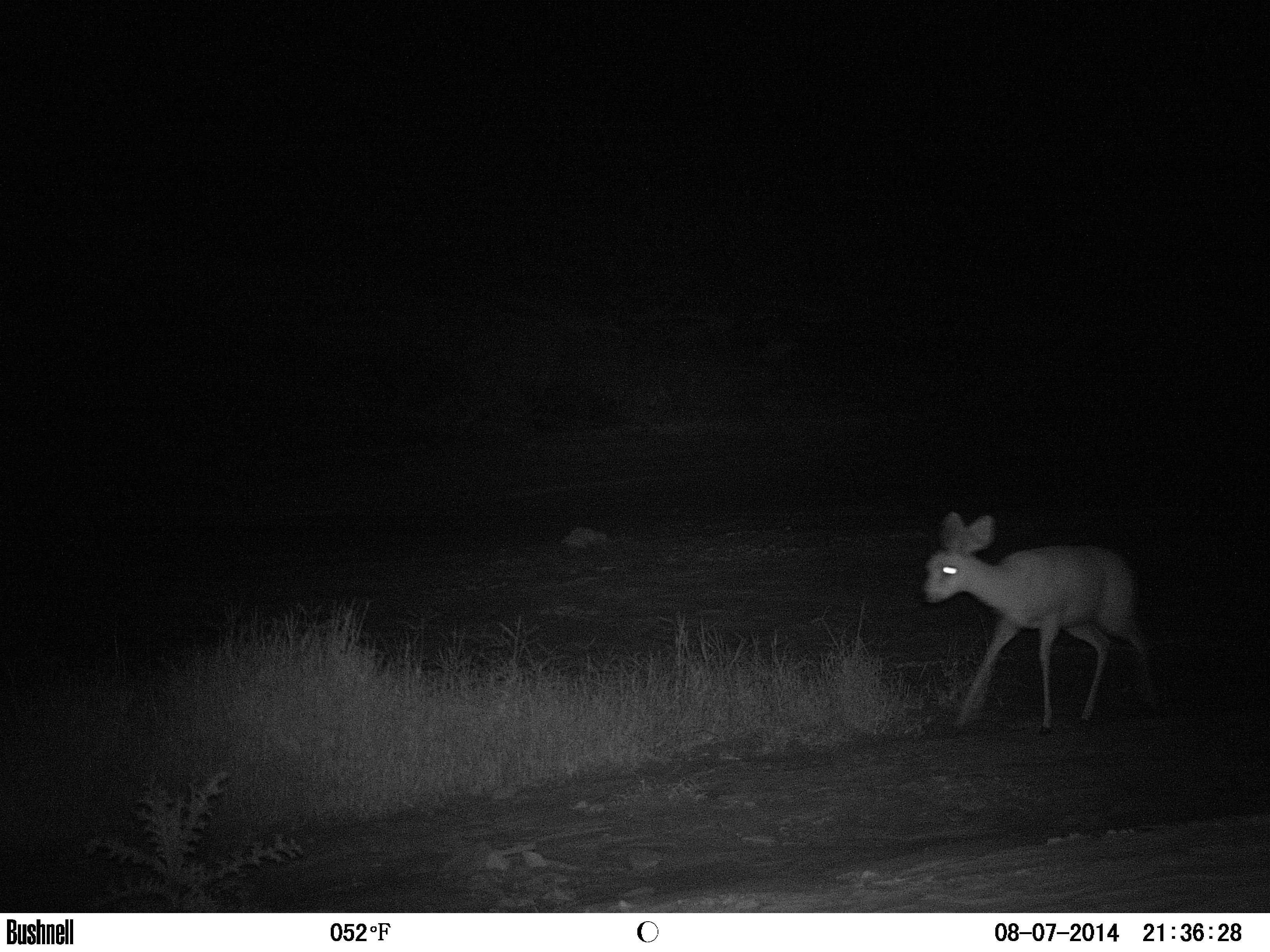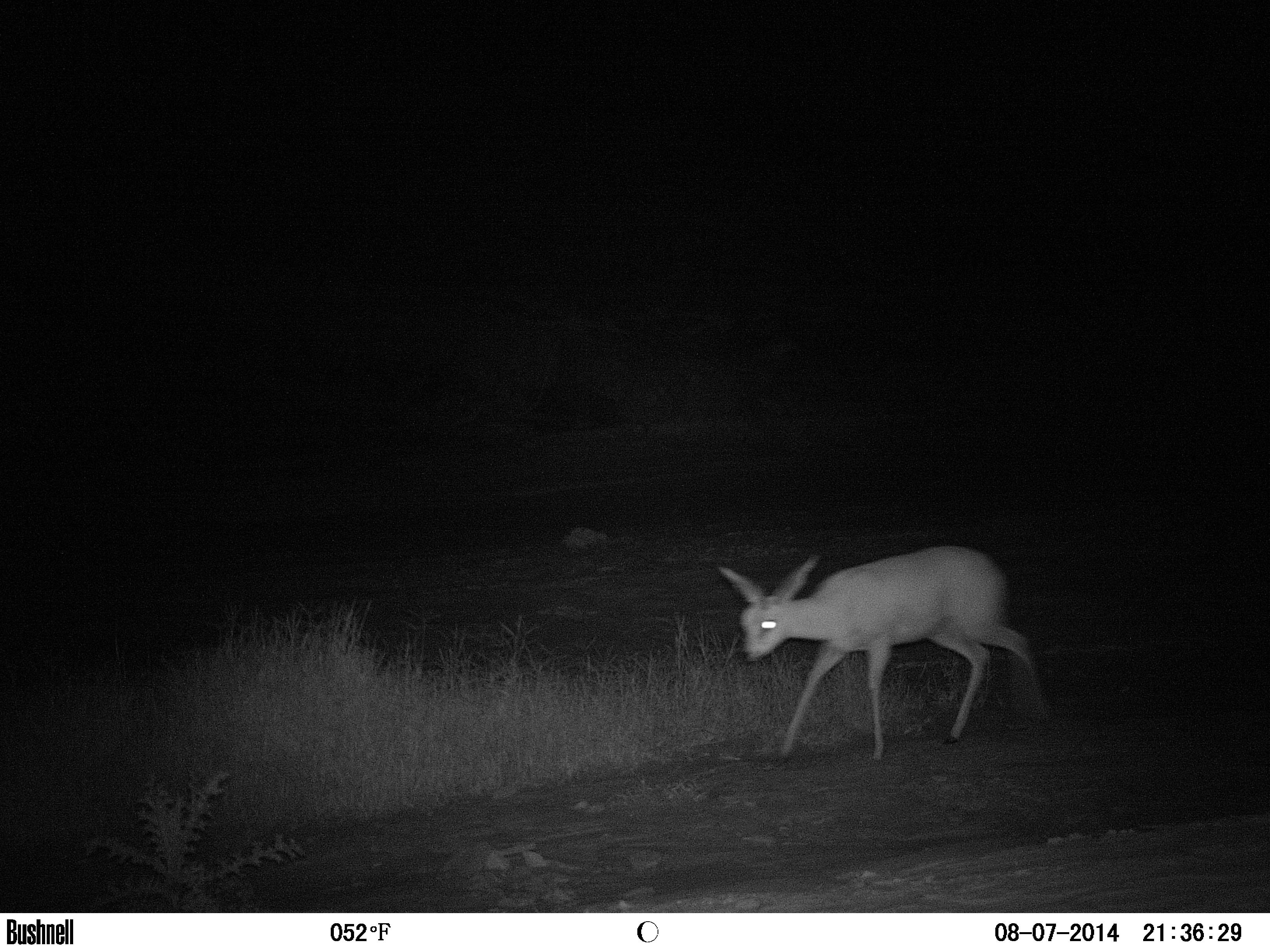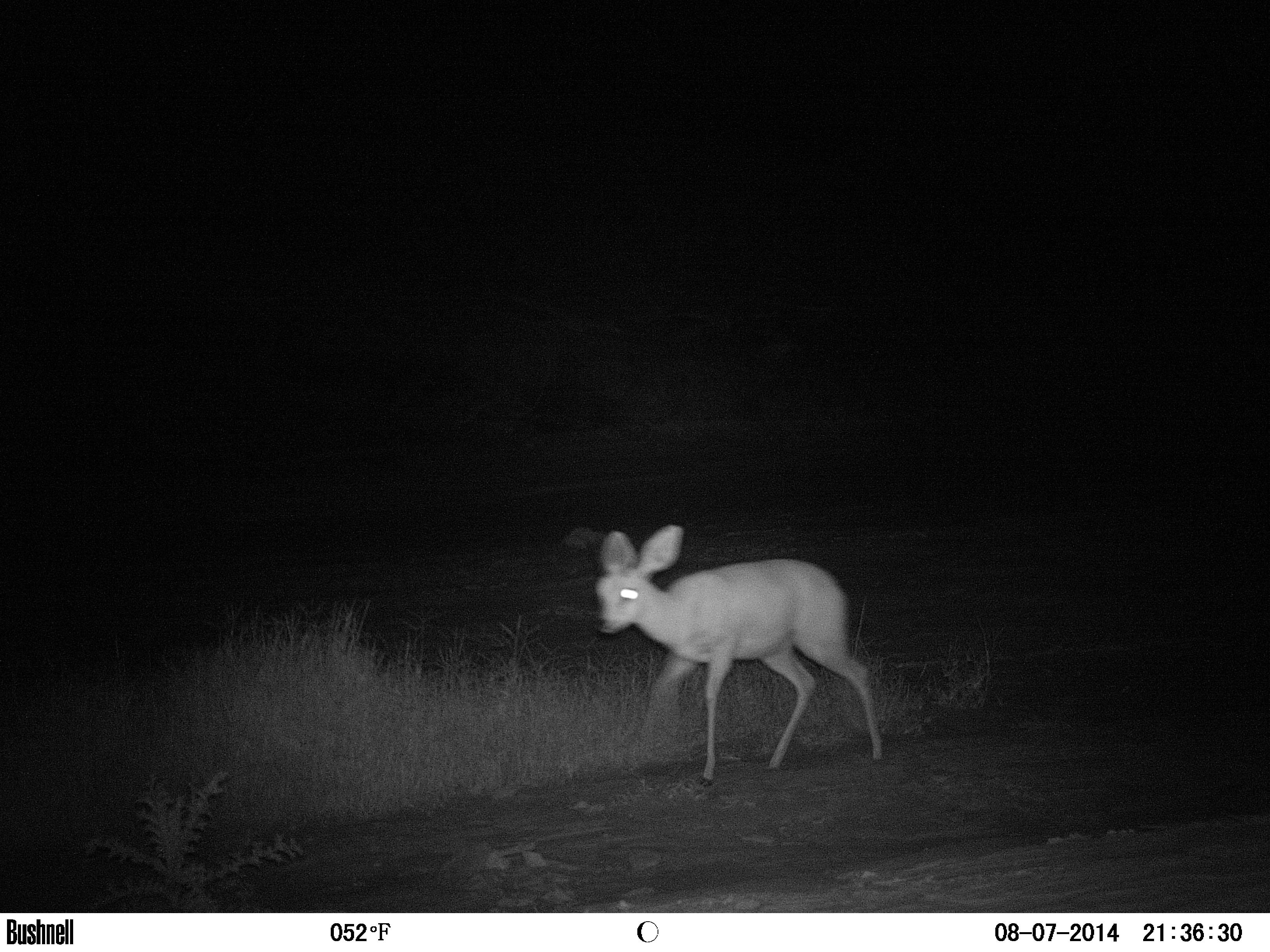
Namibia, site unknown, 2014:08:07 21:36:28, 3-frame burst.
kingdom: Animalia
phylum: Chordata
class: Mammalia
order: Artiodactyla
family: Bovidae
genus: Raphicerus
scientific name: Raphicerus campestris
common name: steenbok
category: raphiceros campestris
Raphiceros campestris (steenbok) (Raphicerus campestris).